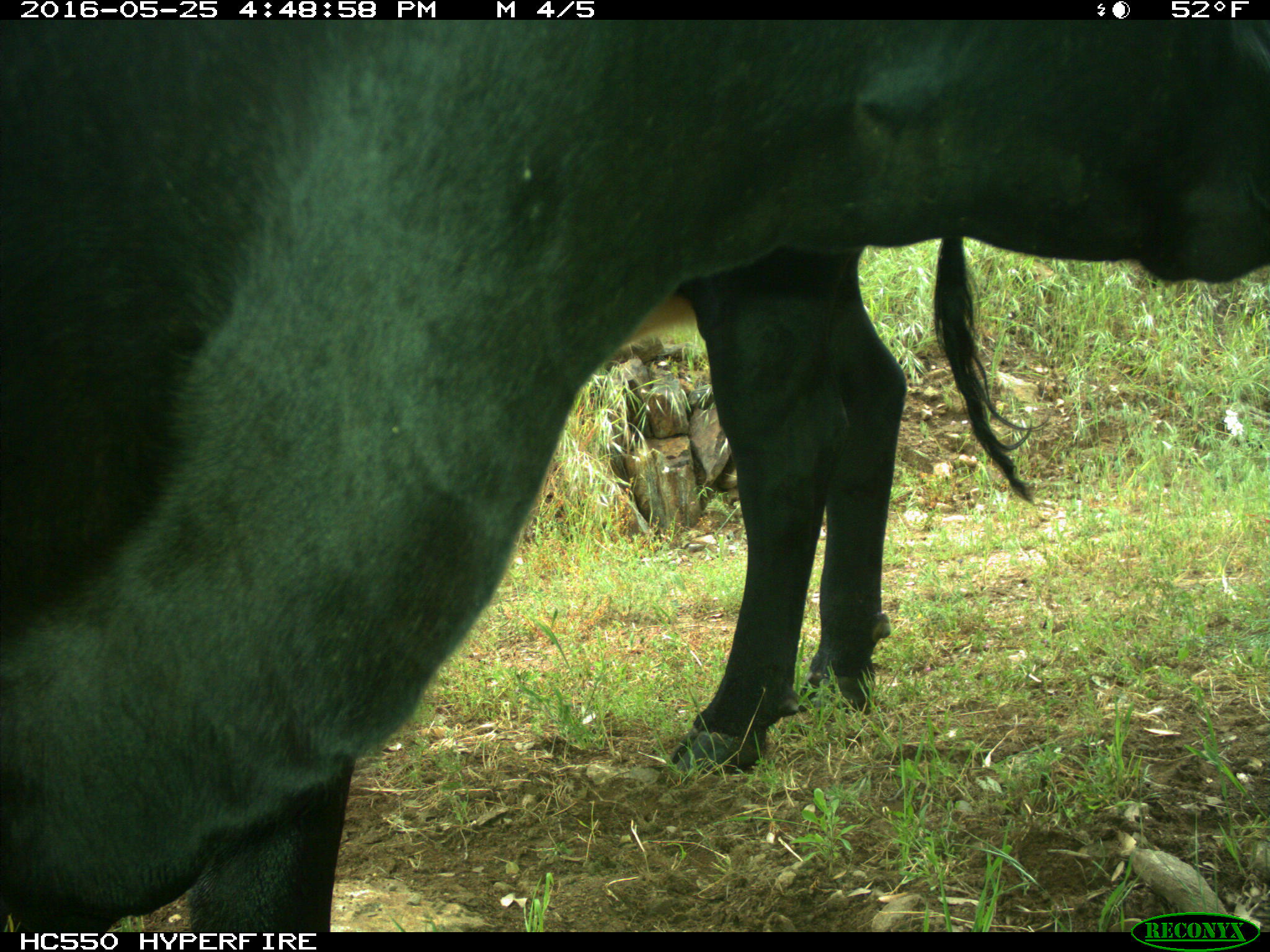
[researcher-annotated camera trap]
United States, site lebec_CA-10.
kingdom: Animalia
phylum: Chordata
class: Mammalia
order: Artiodactyla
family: Bovidae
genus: Bos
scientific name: Bos taurus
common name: domestic cow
Bos taurus (domestic cow).